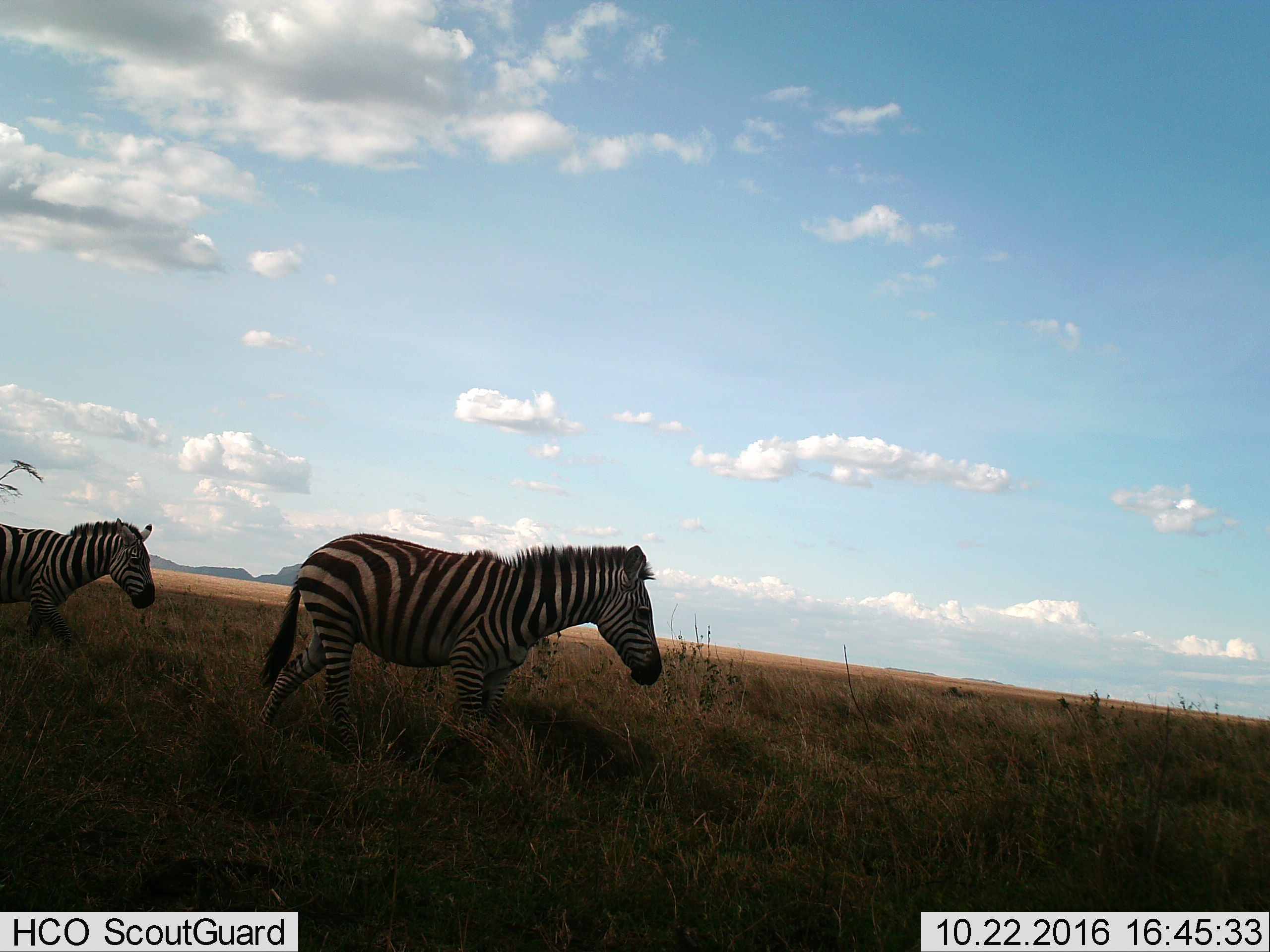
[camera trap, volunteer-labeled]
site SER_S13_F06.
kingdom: Animalia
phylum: Chordata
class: Mammalia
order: Perissodactyla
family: Equidae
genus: Equus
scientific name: Equus quagga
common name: plains zebra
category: zebraplains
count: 2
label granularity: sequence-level